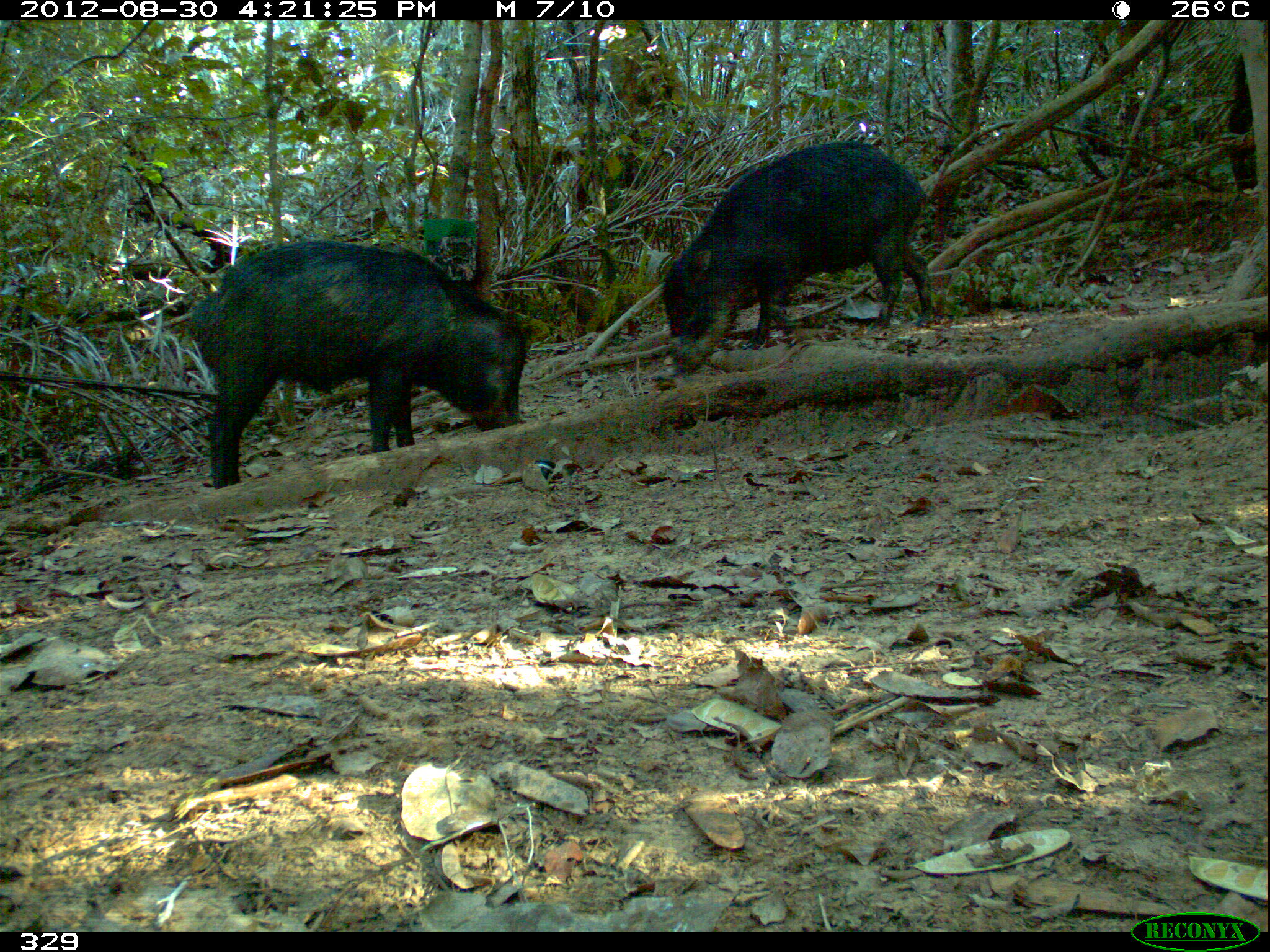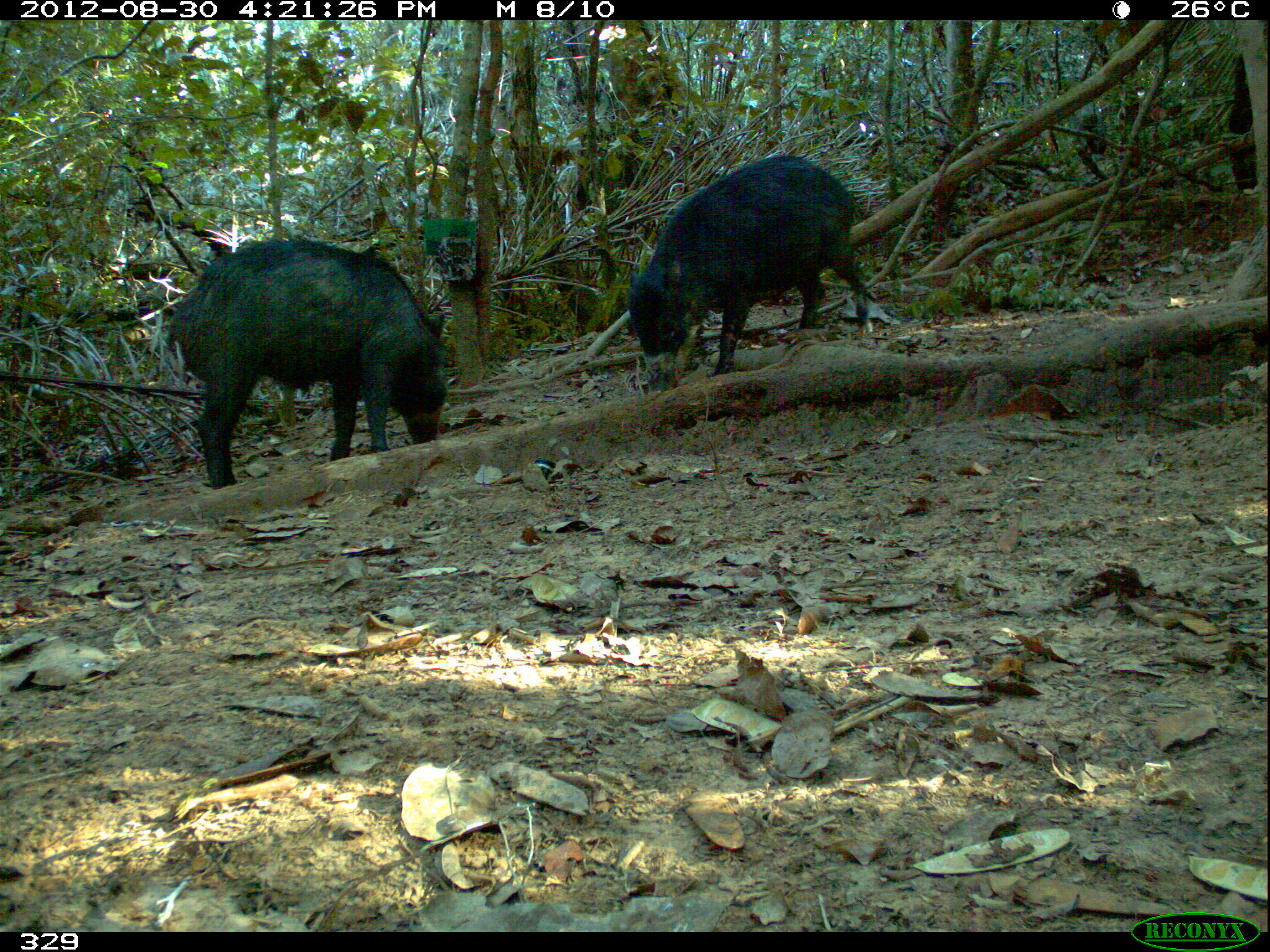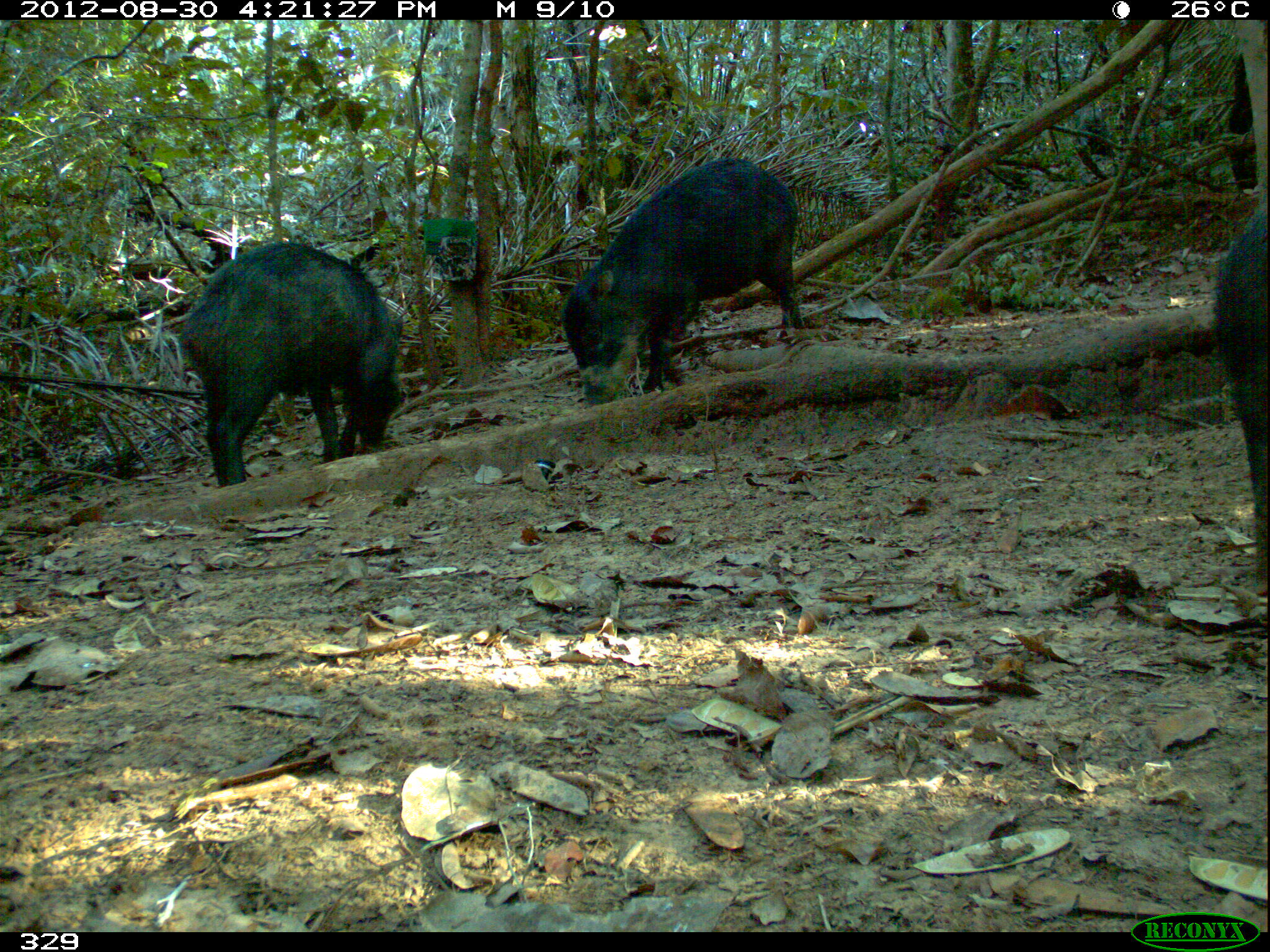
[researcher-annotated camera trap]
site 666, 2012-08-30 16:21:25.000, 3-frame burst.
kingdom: Animalia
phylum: Chordata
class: Mammalia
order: Artiodactyla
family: Tayassuidae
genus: Tayassu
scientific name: Tayassu pecari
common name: white-lipped peccary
Tayassu pecari (white-lipped peccary).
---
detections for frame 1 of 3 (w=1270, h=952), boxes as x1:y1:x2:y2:
tayassu pecari: 186:237:532:487; 658:138:935:379